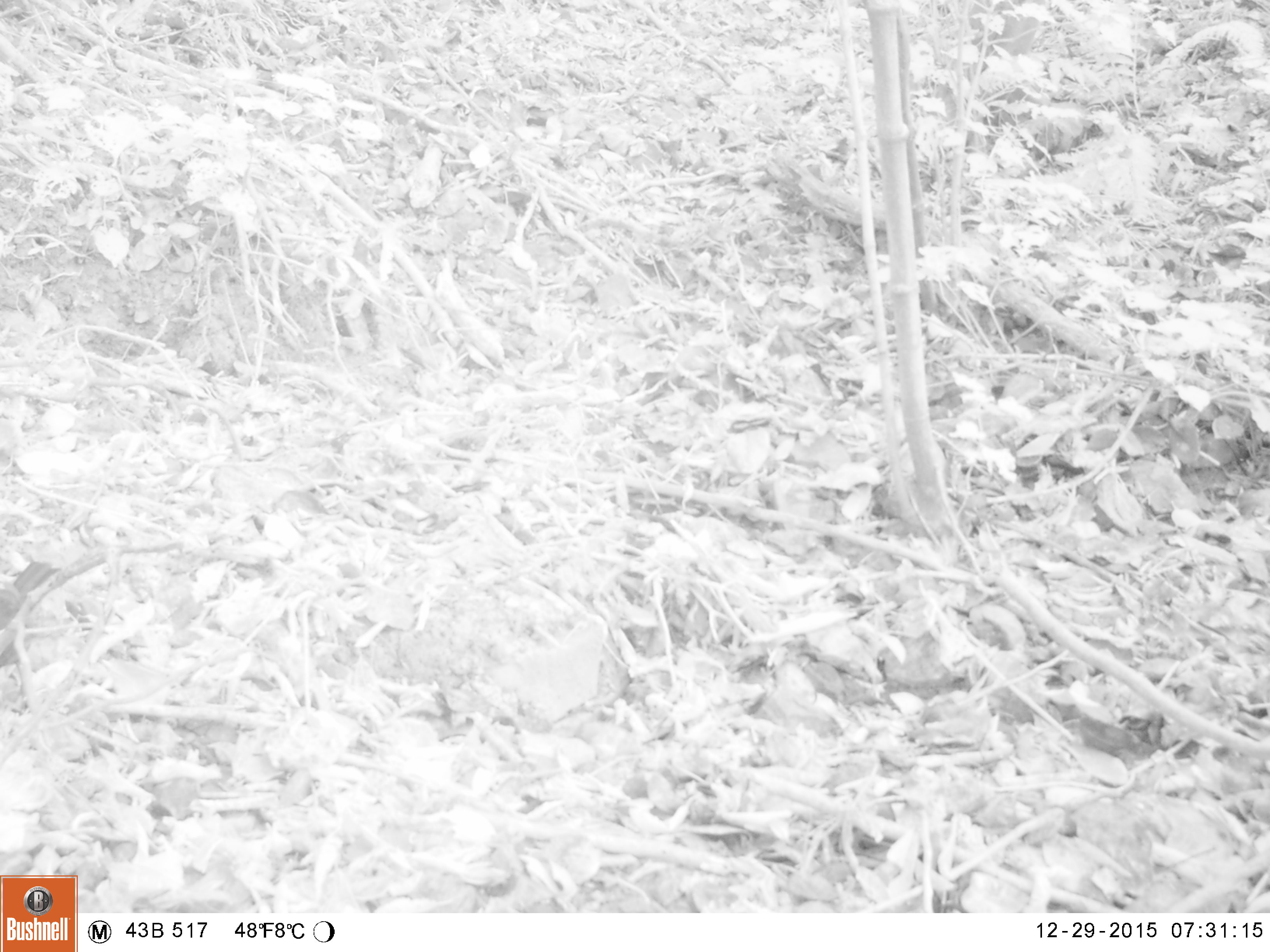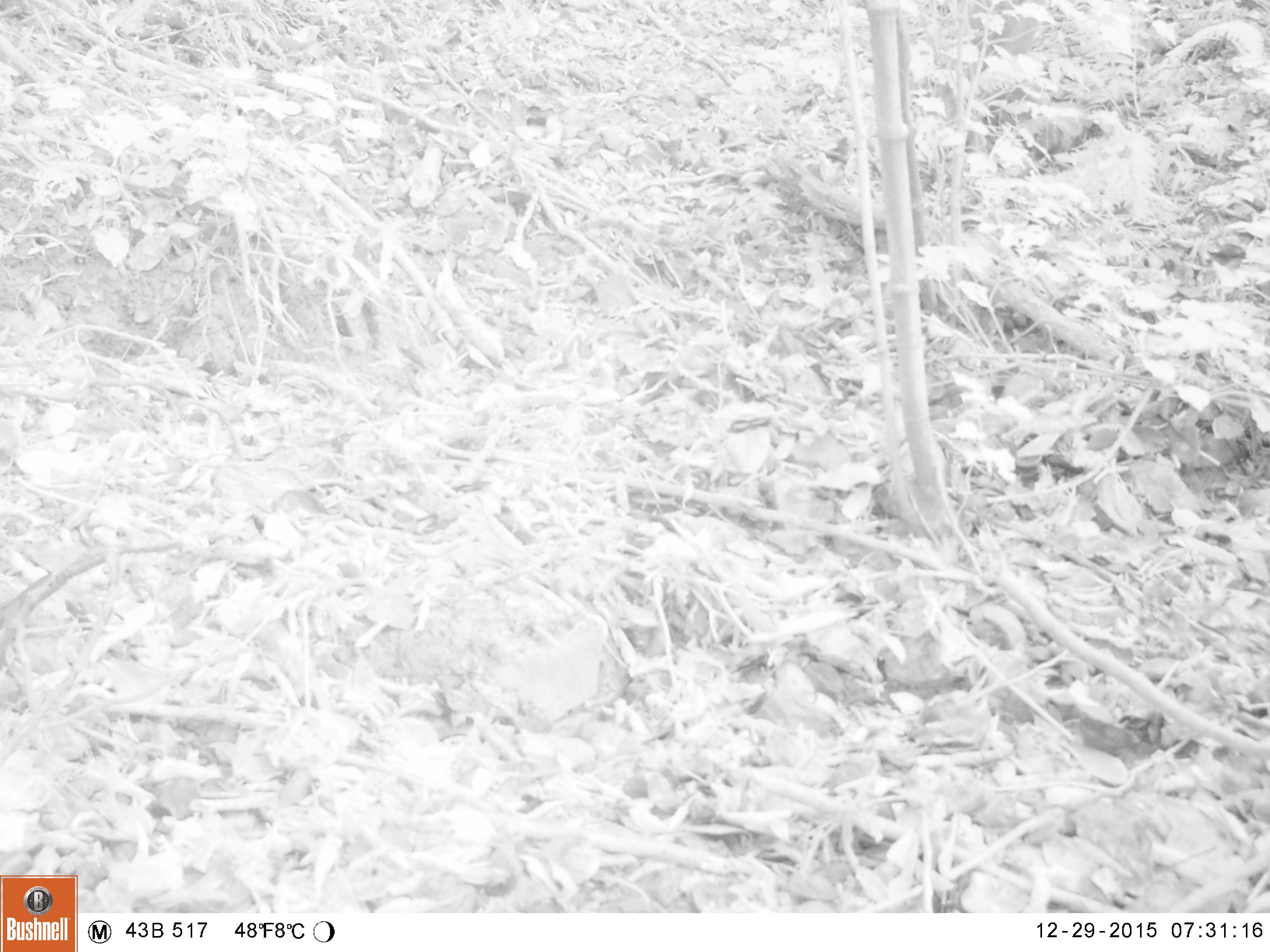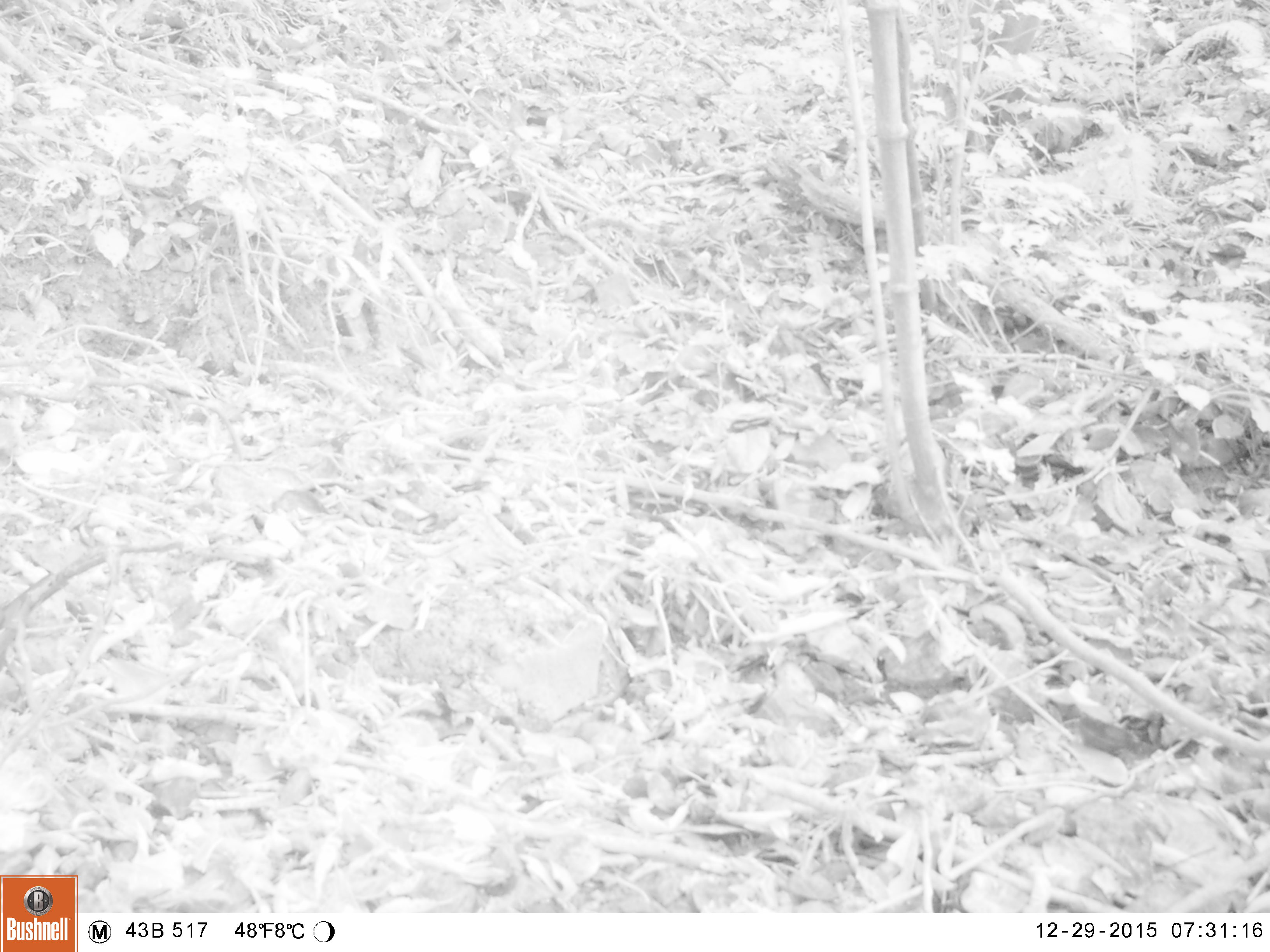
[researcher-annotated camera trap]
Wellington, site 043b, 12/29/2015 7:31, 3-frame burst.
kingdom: Animalia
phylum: Chordata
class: Aves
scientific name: Aves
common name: bird